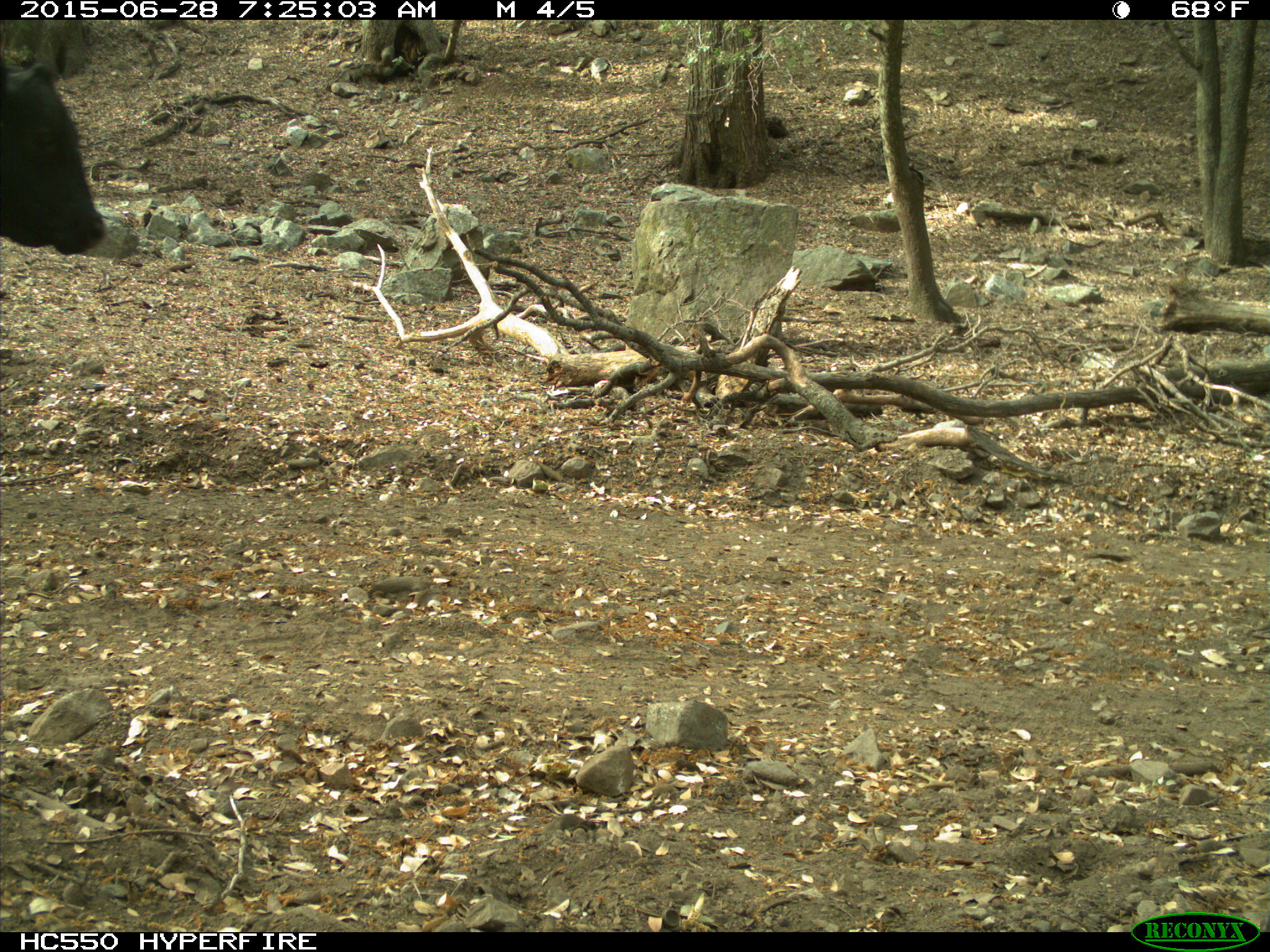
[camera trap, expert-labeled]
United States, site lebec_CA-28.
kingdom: Animalia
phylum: Chordata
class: Mammalia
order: Artiodactyla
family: Bovidae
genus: Bos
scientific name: Bos taurus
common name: domestic cow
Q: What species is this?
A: Bos taurus (domestic cow).